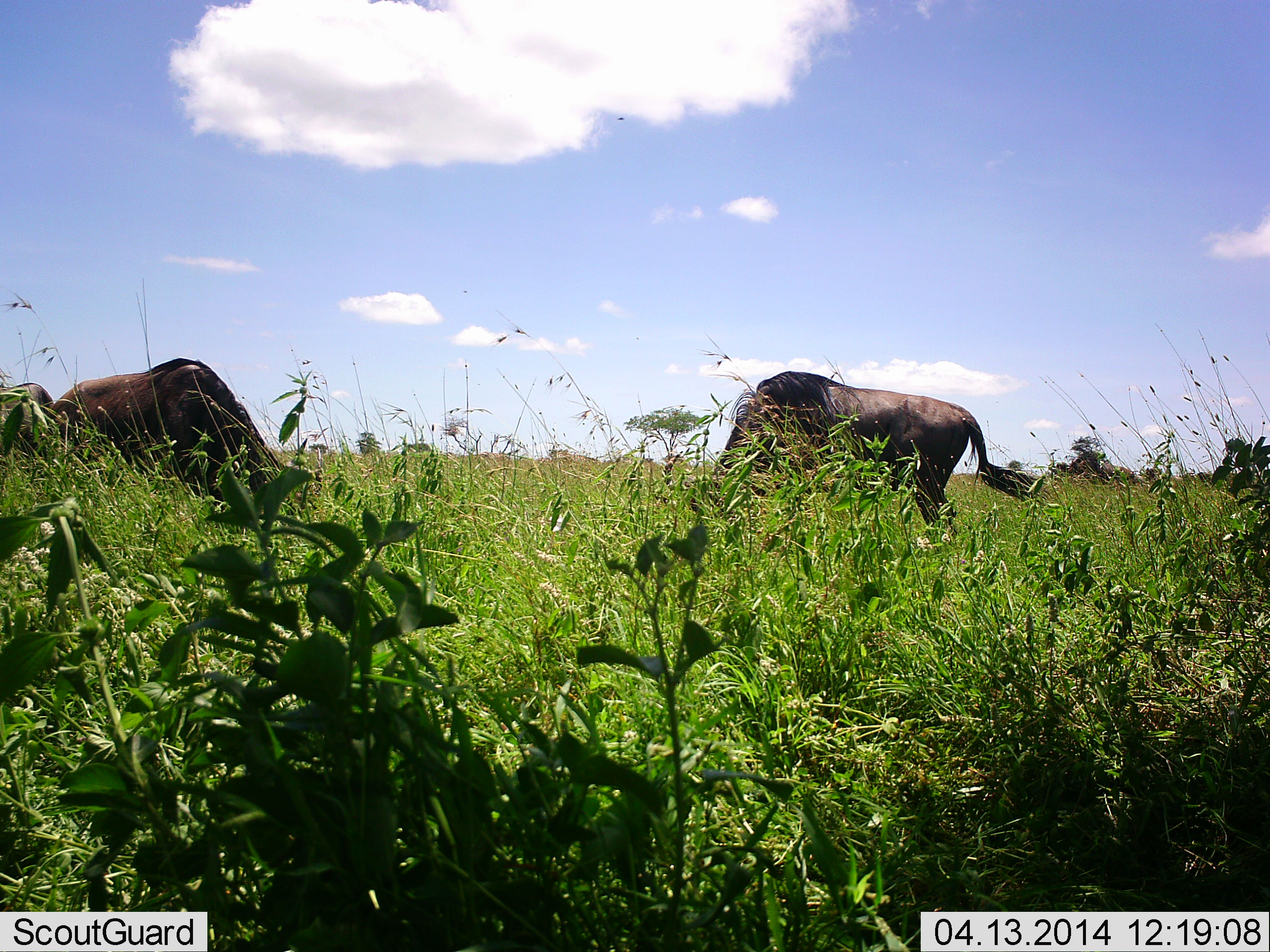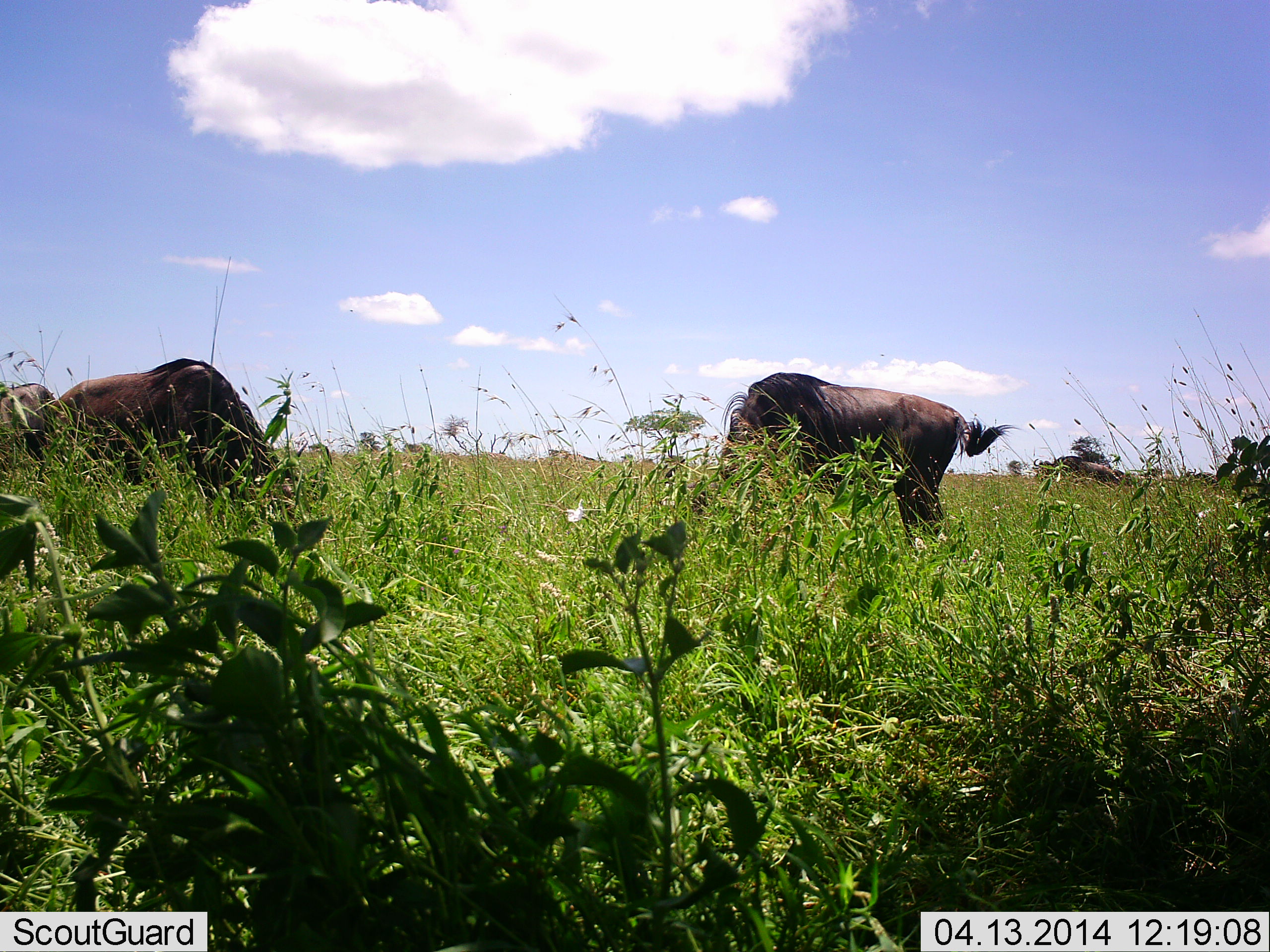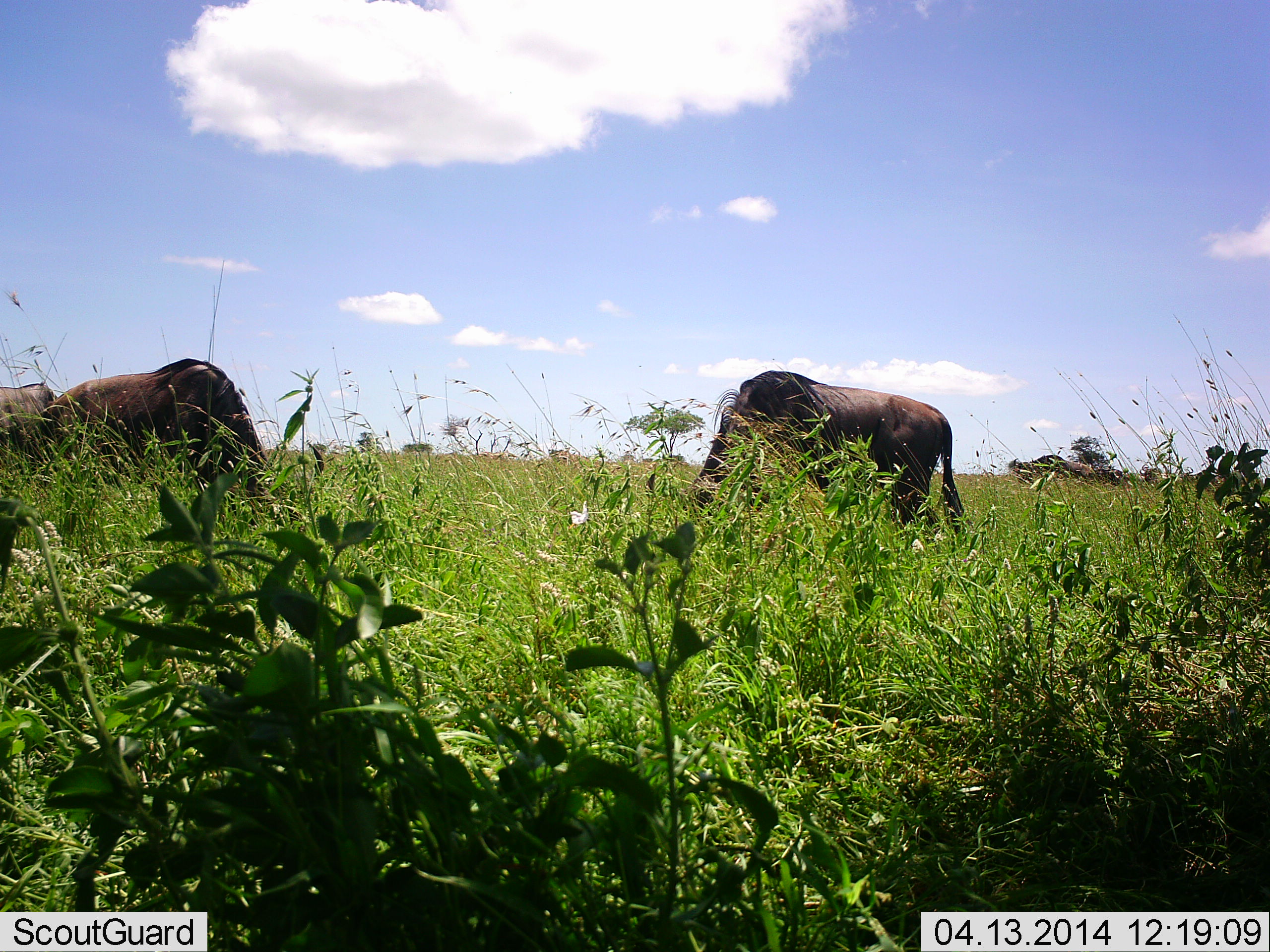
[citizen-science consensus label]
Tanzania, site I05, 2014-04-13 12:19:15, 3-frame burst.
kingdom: Animalia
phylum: Chordata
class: Mammalia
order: Artiodactyla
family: Bovidae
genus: Connochaetes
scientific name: Connochaetes taurinus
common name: blue wildebeest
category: wildebeest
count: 3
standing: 20%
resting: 0%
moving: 20%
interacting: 0%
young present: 0%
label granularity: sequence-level